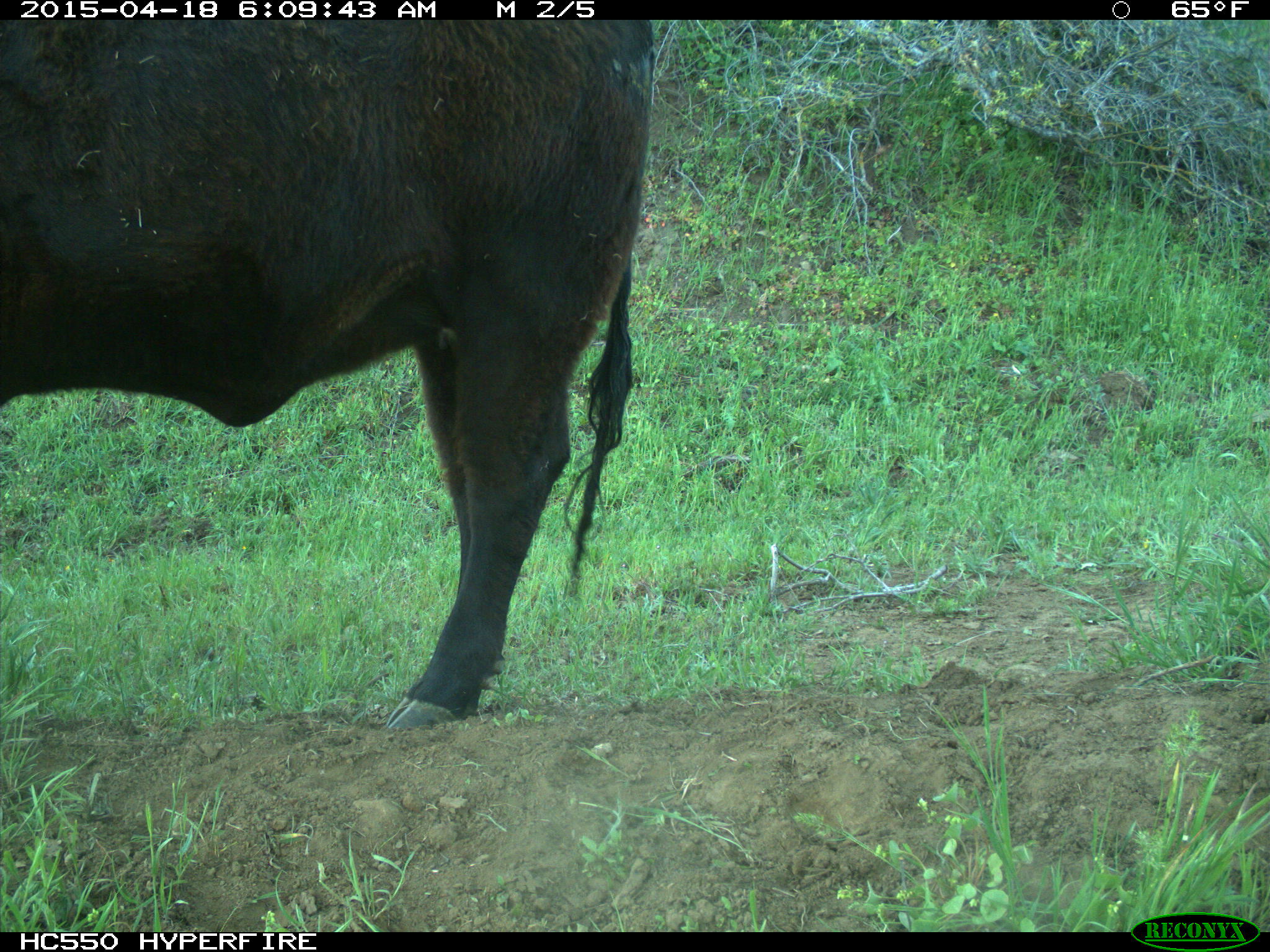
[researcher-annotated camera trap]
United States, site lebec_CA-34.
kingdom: Animalia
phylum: Chordata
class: Mammalia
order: Artiodactyla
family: Bovidae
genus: Bos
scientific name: Bos taurus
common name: domestic cow